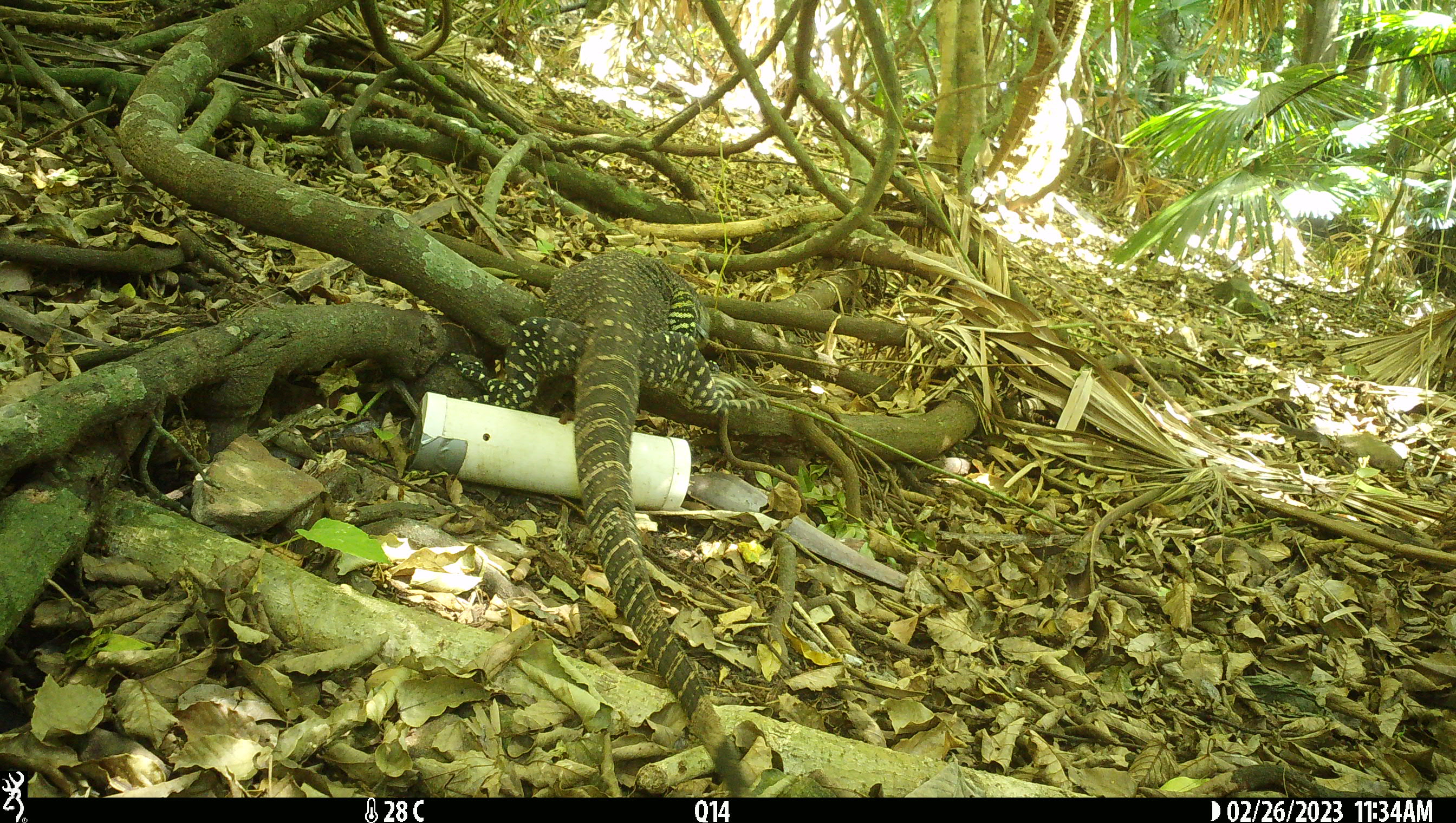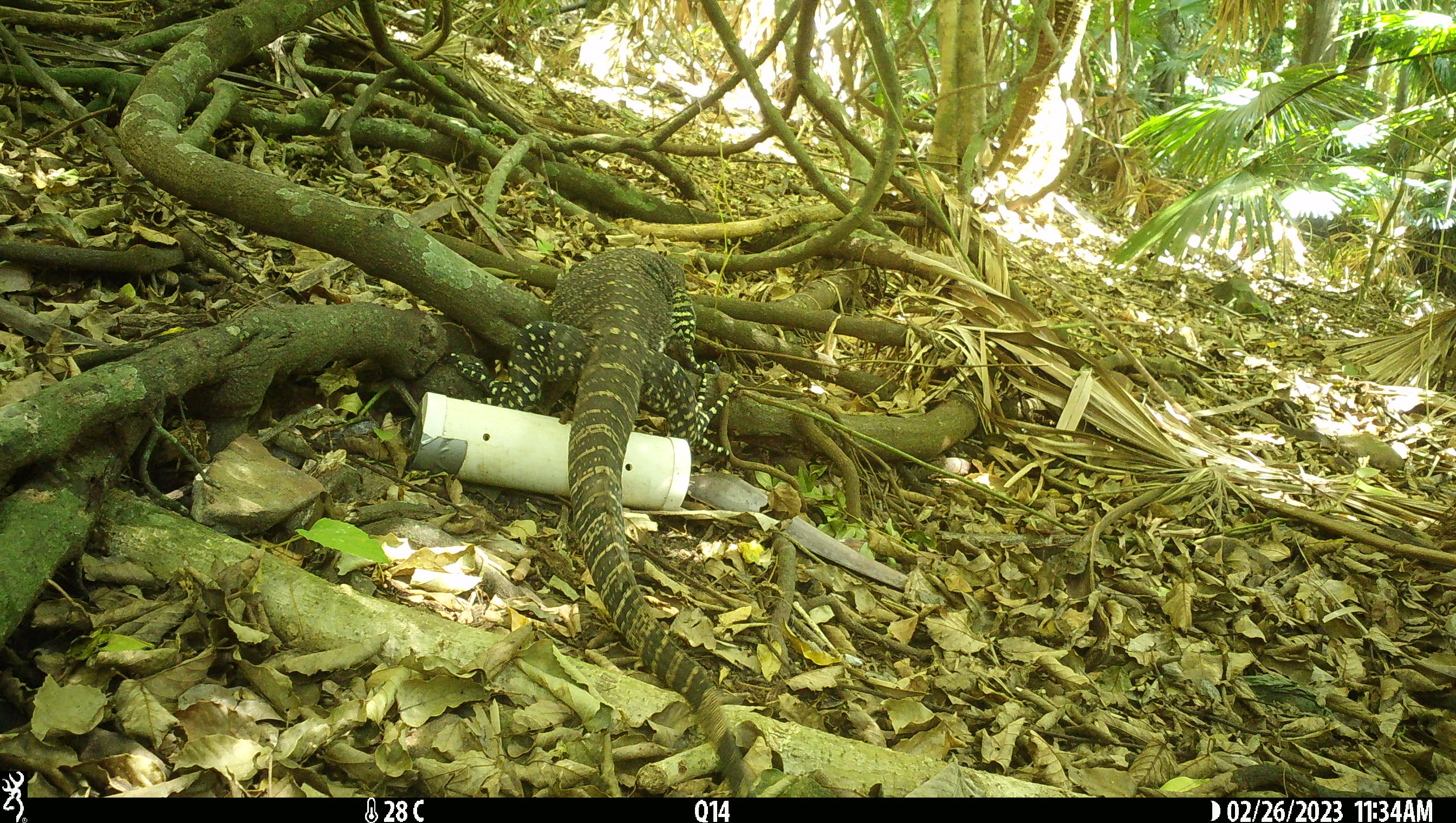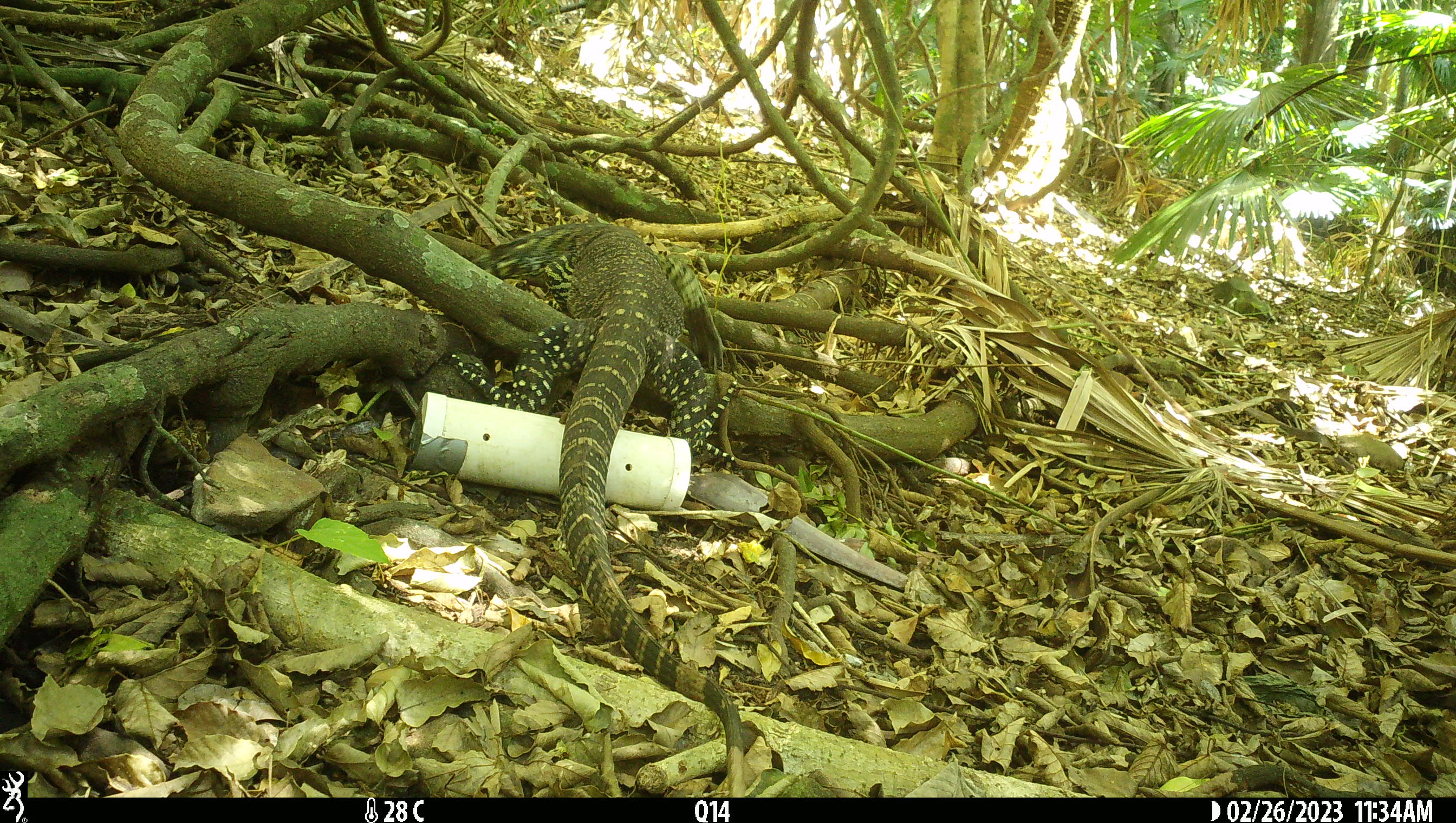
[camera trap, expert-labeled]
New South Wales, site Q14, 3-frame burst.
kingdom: Animalia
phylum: Chordata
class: Reptilia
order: Squamata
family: Varanidae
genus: Varanus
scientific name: Varanus varius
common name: lace monitor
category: goanna